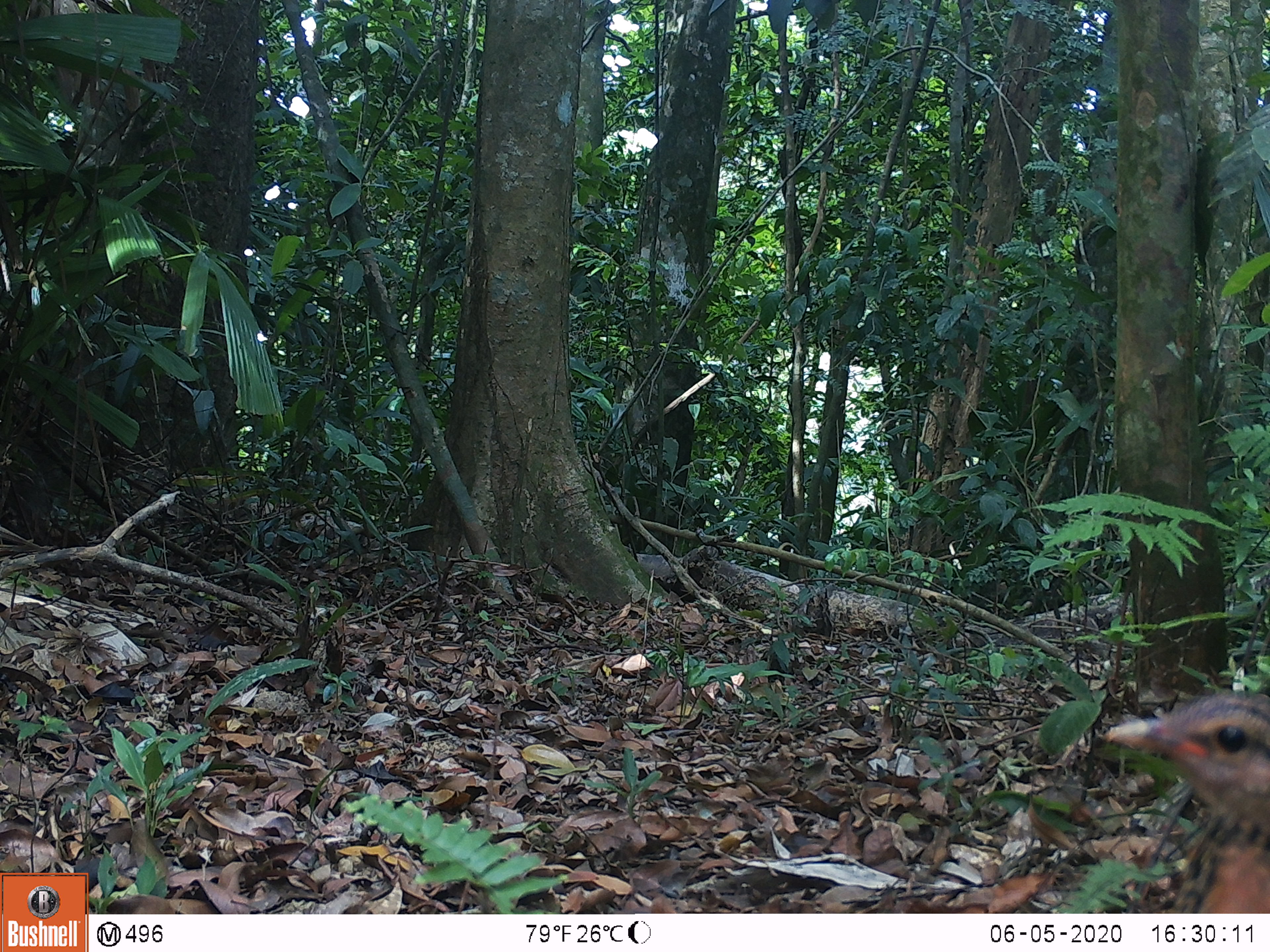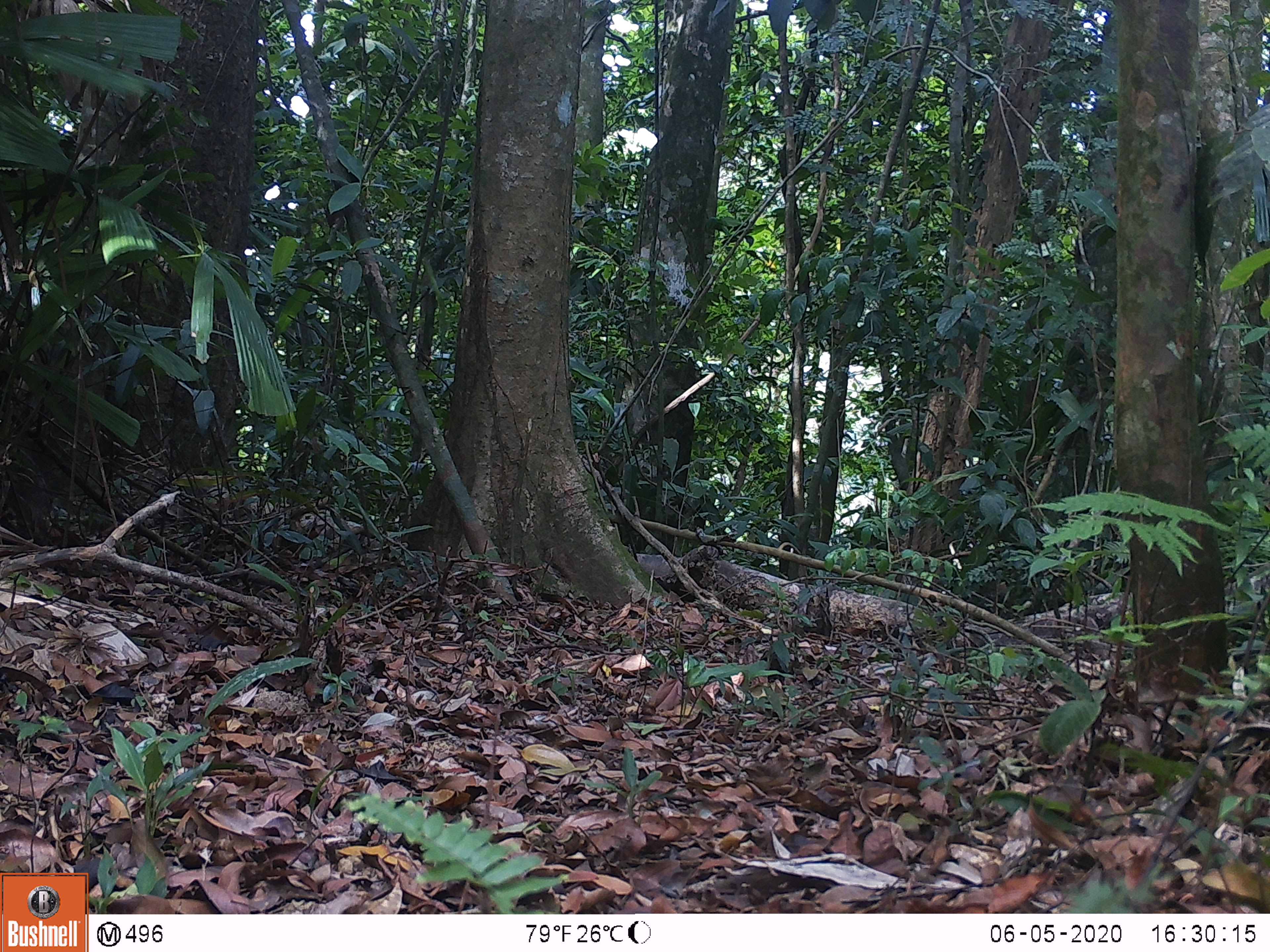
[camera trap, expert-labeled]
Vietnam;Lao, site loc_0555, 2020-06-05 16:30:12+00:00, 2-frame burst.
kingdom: Animalia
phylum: Chordata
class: Aves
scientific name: Aves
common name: bird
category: unidentified bird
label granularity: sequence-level